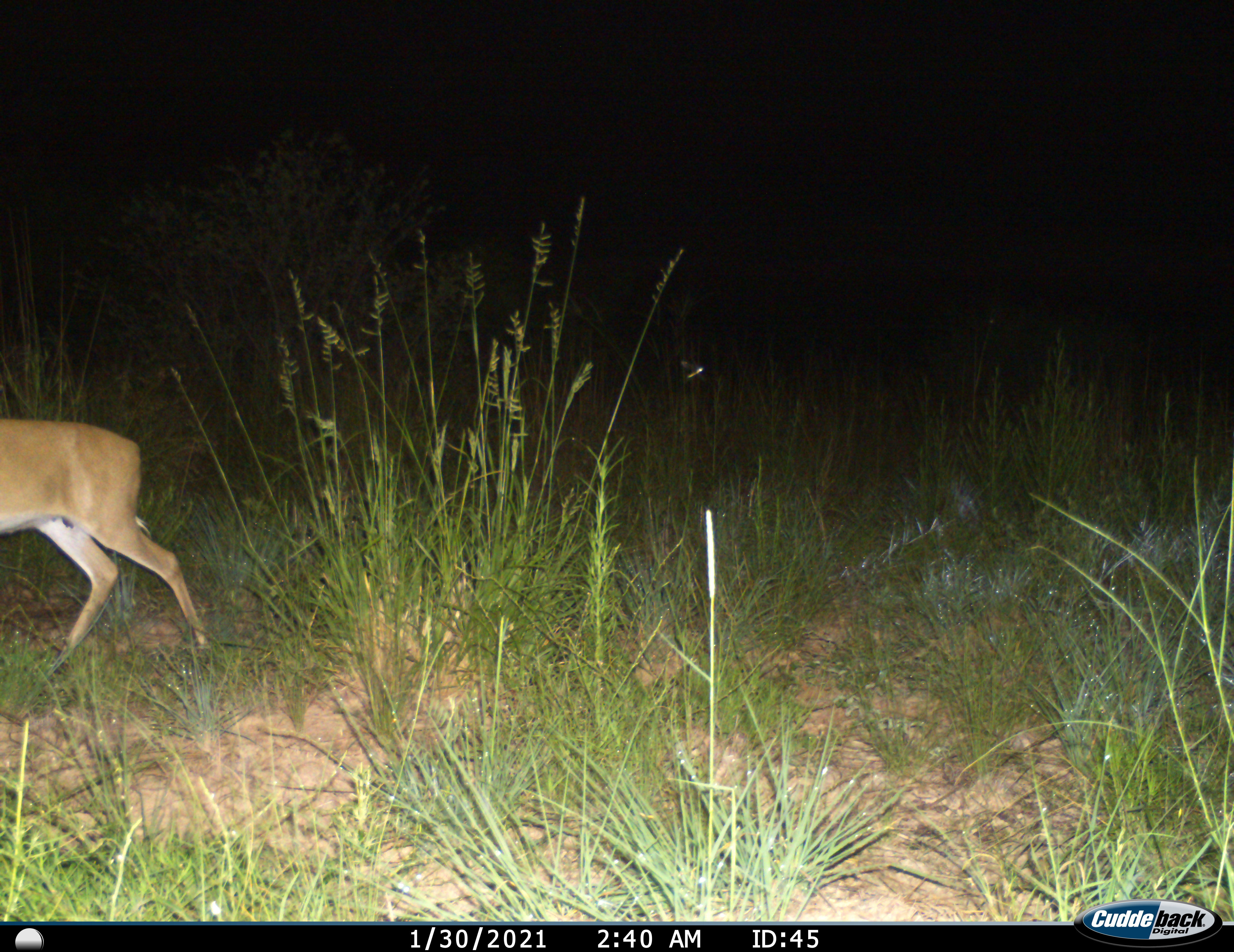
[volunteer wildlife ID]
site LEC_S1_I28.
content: unidentified animal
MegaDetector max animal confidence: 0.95